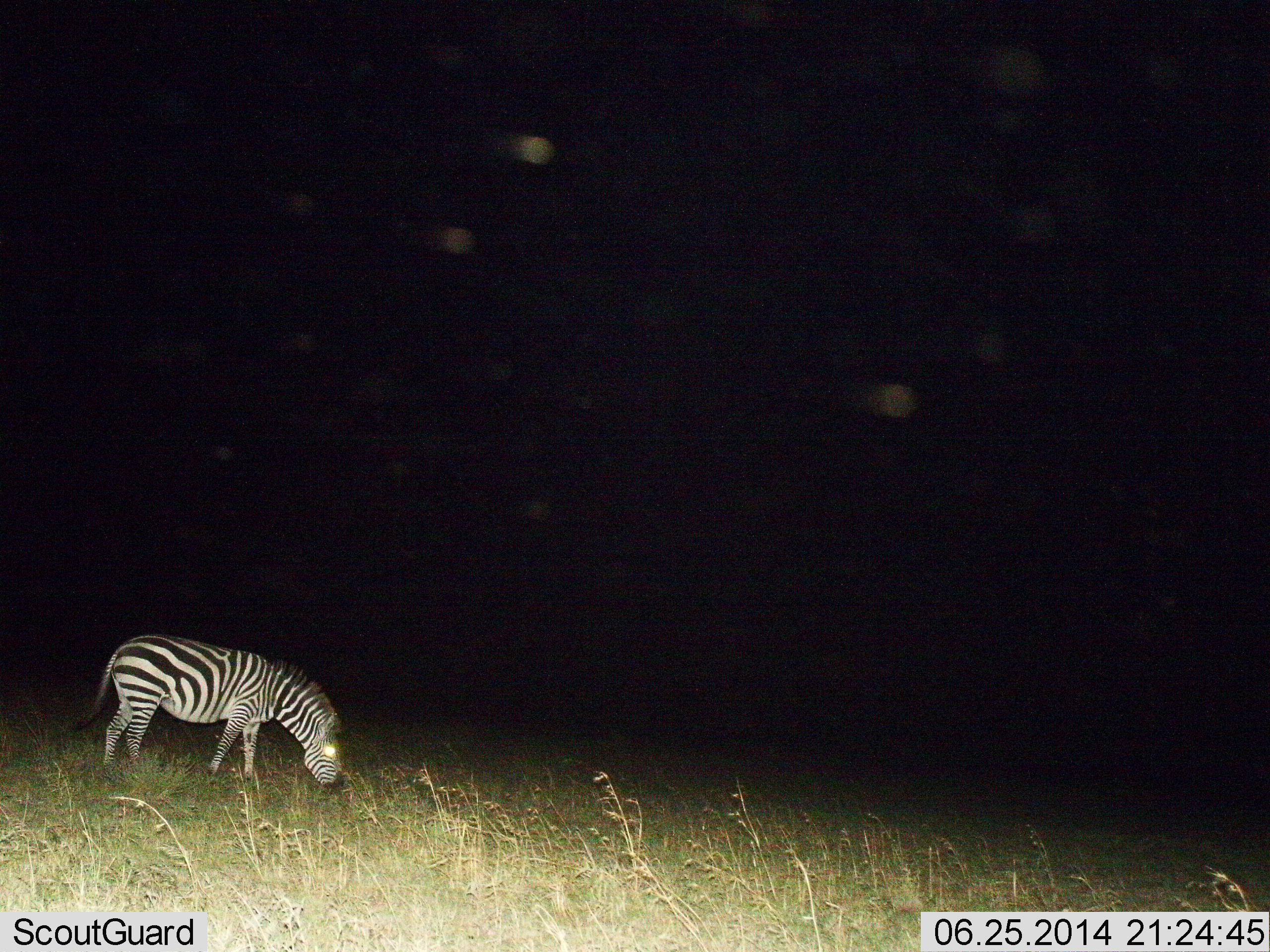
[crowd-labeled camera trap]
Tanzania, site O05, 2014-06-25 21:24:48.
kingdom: Animalia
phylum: Chordata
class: Mammalia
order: Perissodactyla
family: Equidae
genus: Equus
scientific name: Equus quagga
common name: plains zebra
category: zebra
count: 1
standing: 40%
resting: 0%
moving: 10%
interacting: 0%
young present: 0%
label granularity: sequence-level